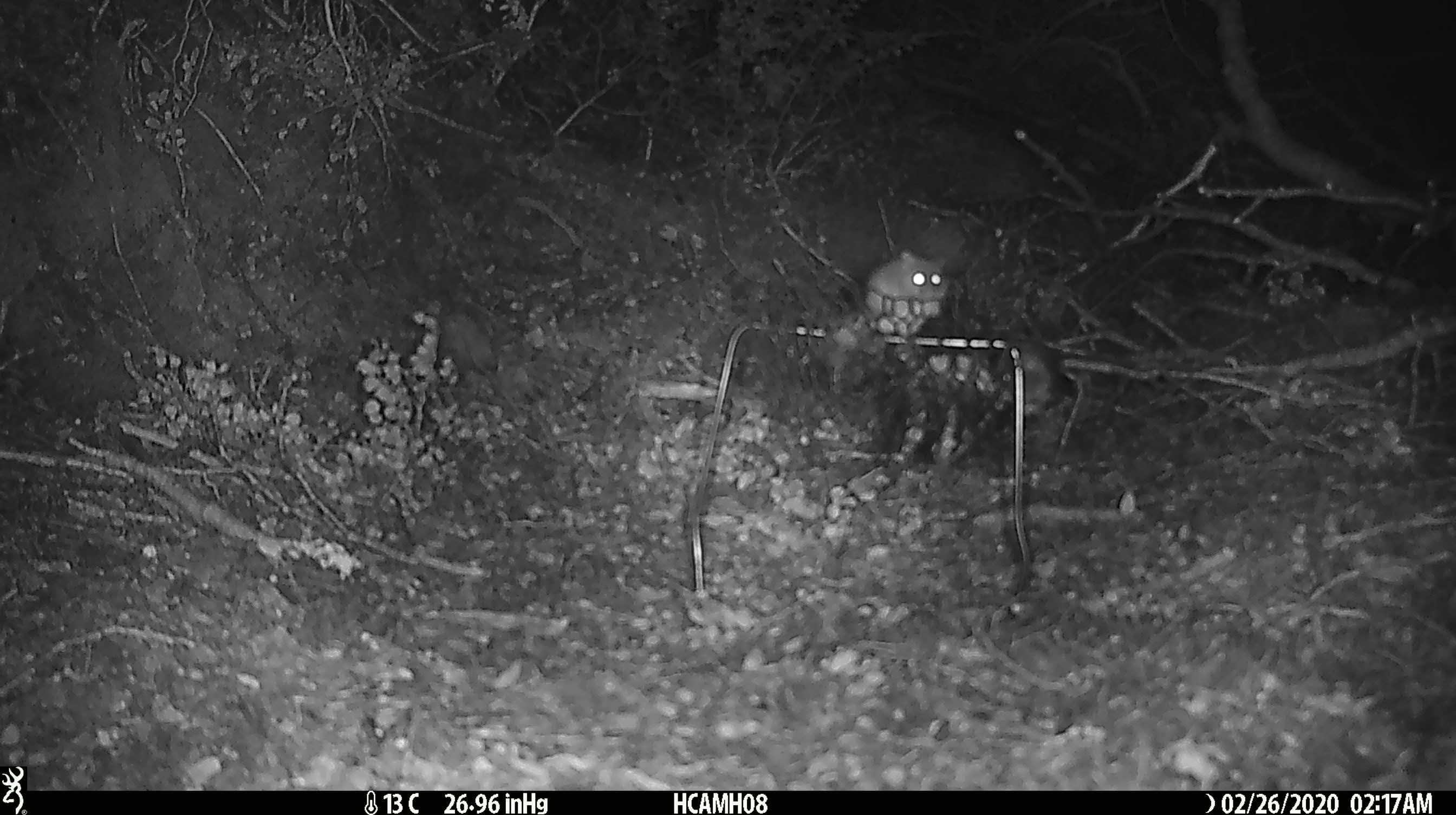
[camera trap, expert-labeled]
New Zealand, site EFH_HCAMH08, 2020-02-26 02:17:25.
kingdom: Animalia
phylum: Chordata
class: Mammalia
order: Rodentia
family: Muridae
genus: Mus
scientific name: Mus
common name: mouse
Mouse (Mus).